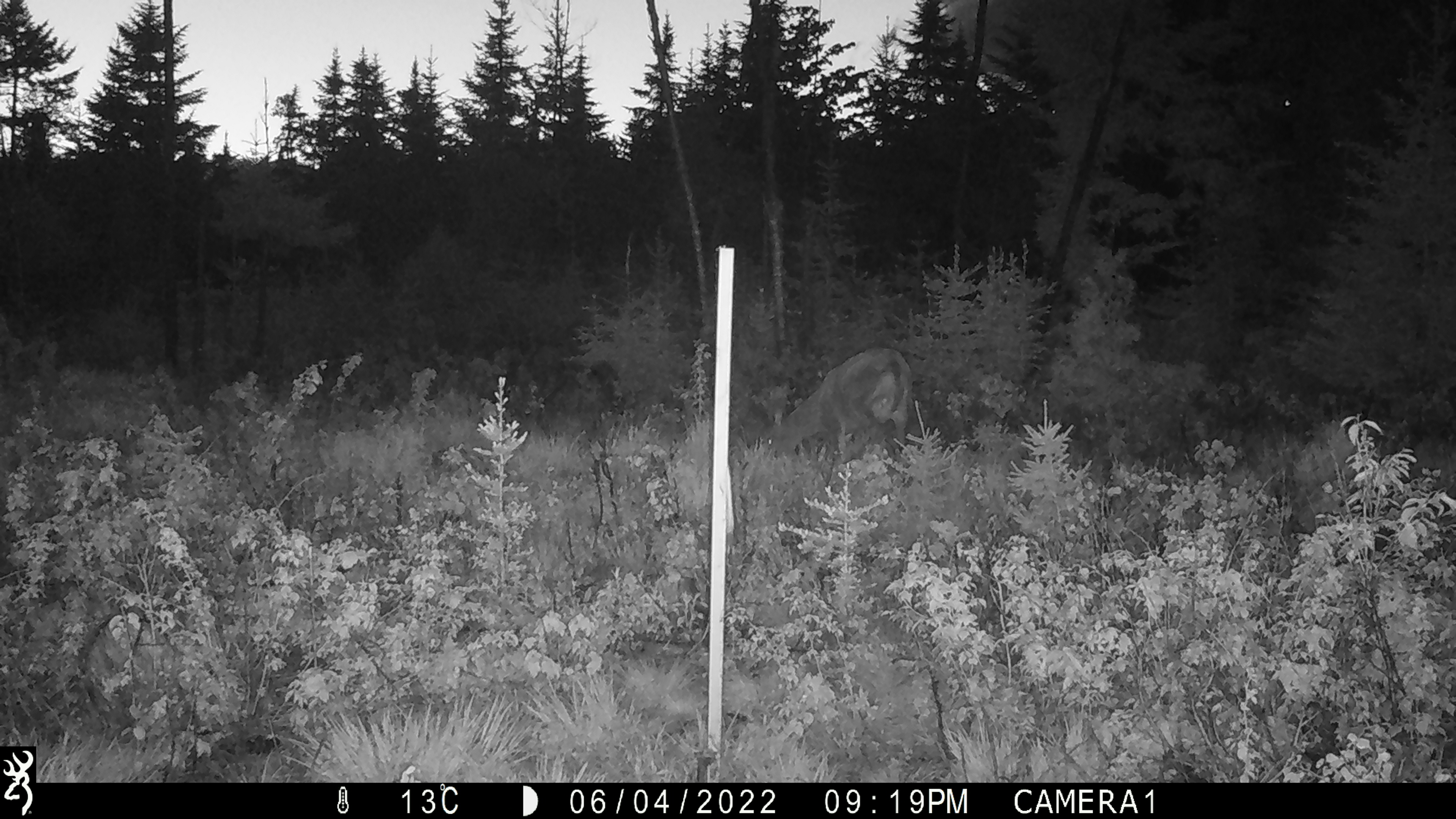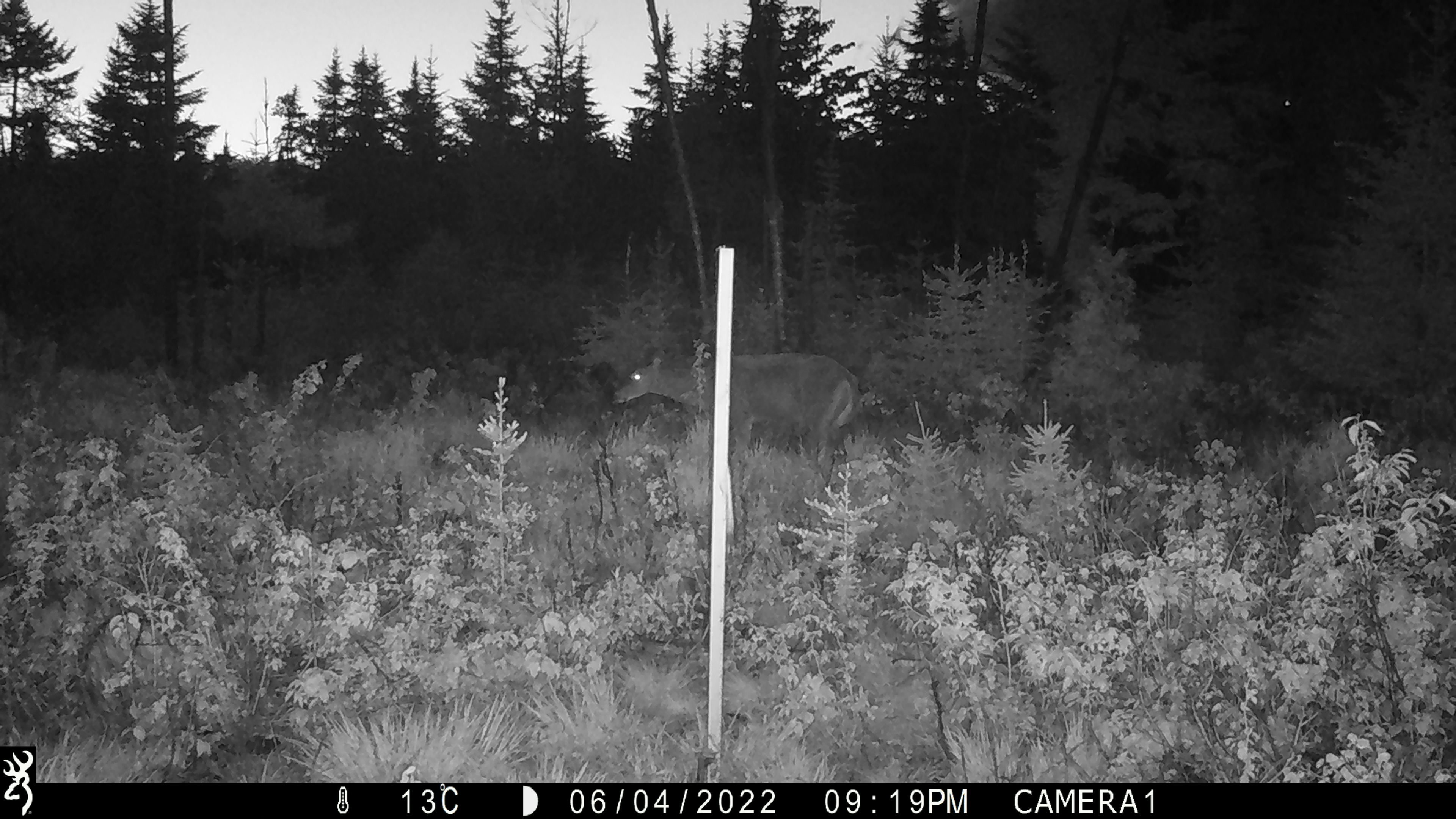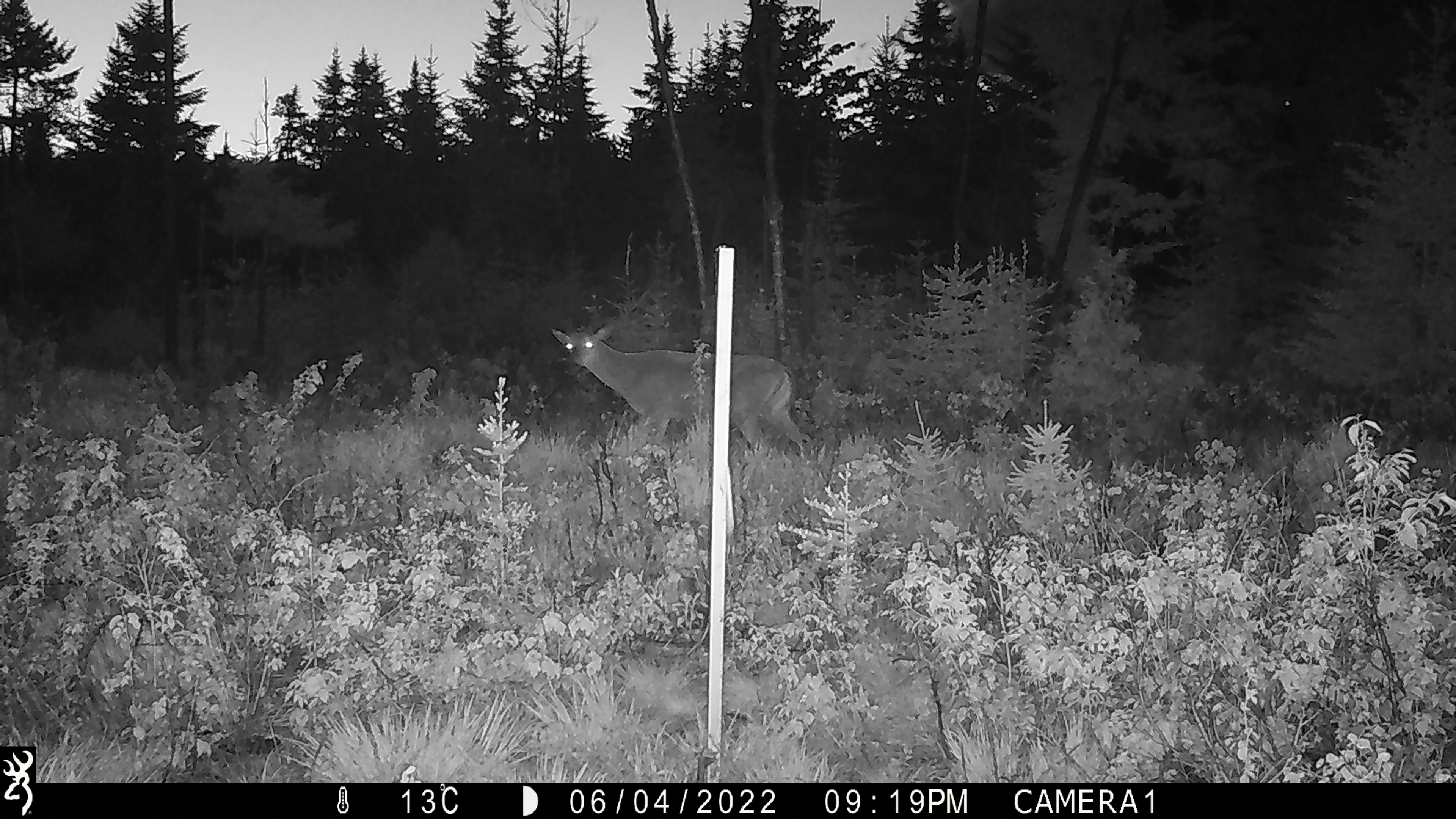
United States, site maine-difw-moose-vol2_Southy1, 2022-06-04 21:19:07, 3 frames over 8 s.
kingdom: Animalia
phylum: Chordata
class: Mammalia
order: Artiodactyla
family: Cervidae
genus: Odocoileus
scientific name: Odocoileus virginianus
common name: white-tailed deer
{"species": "white-tailed deer (Odocoileus virginianus)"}